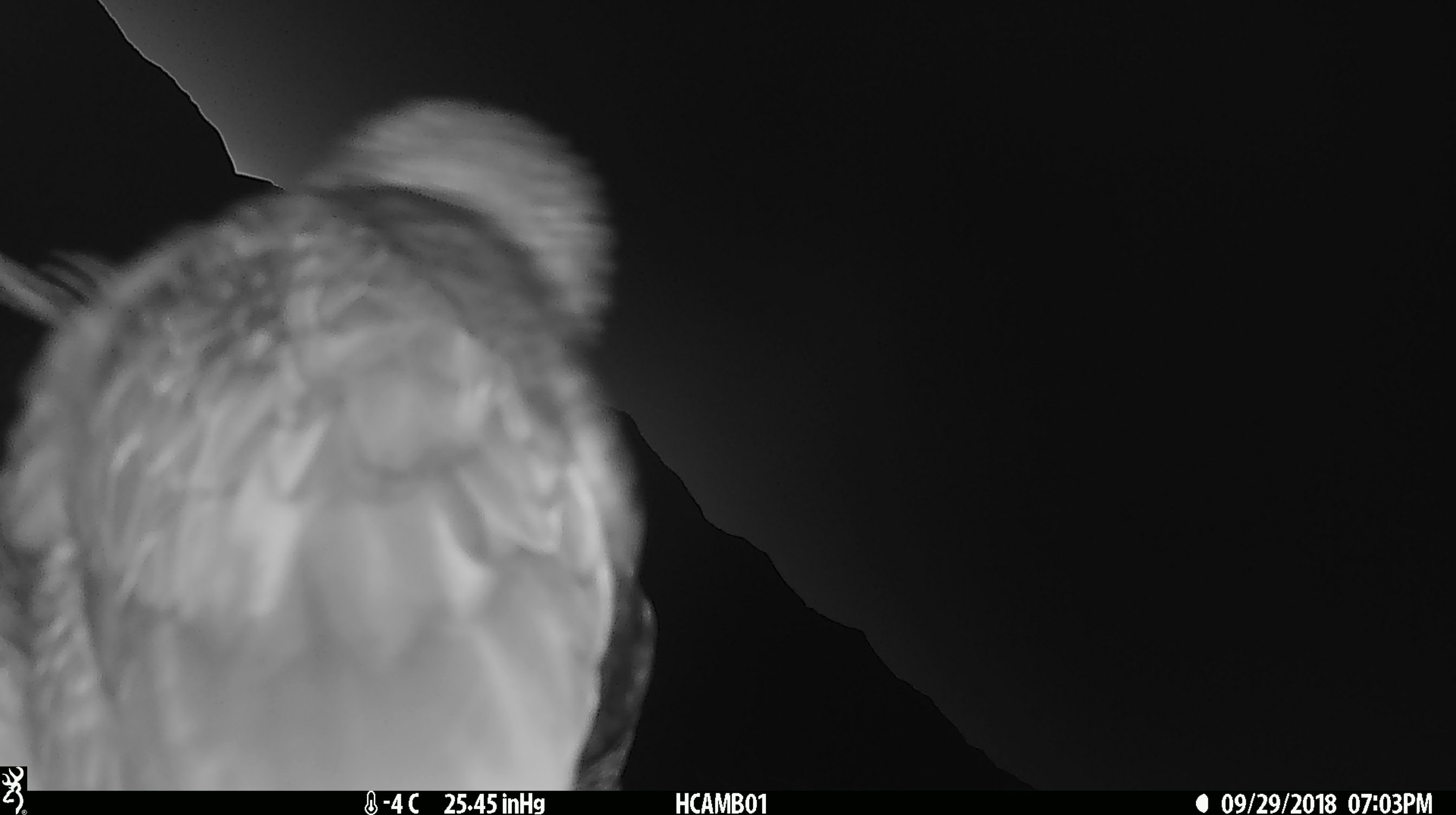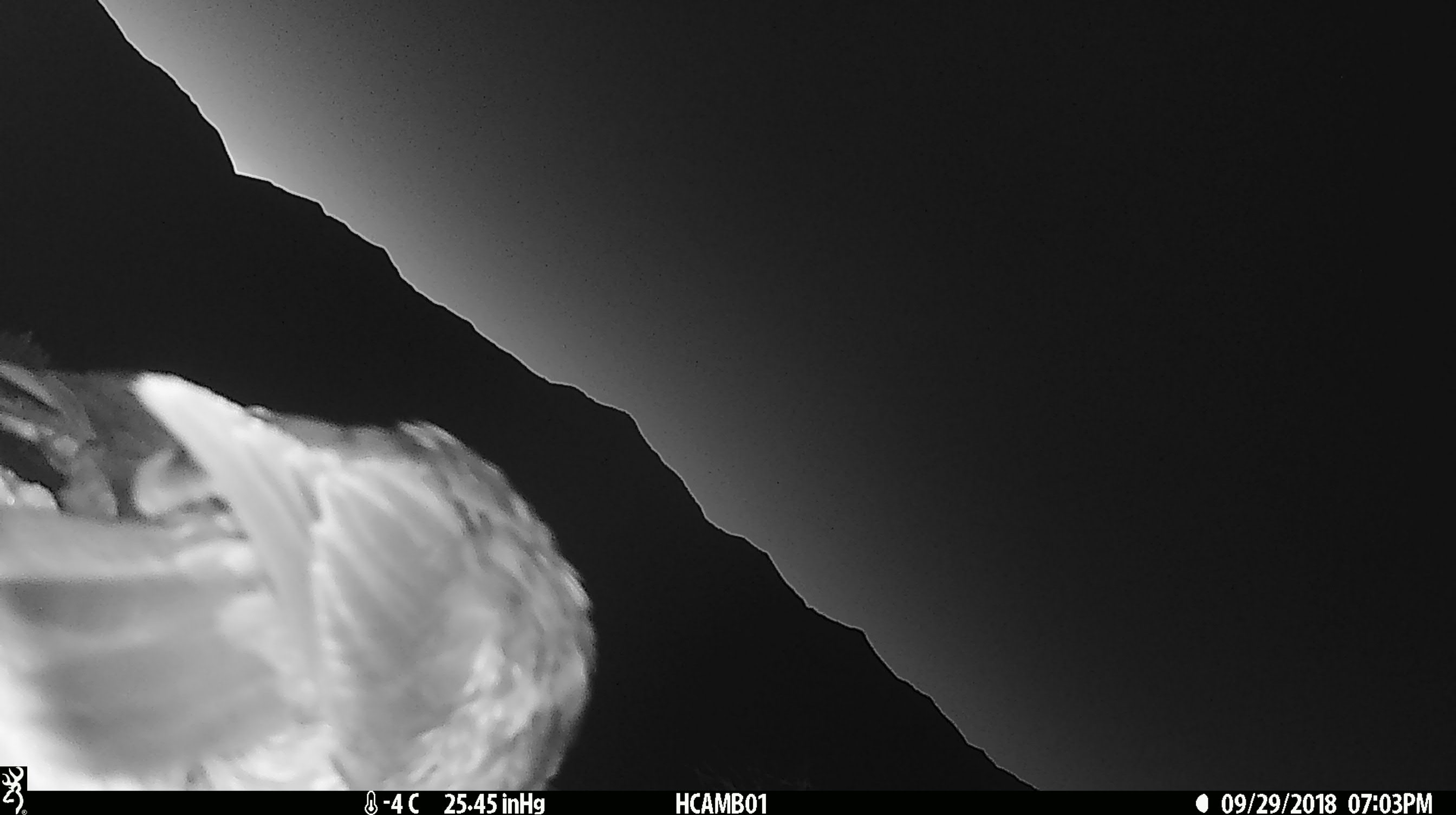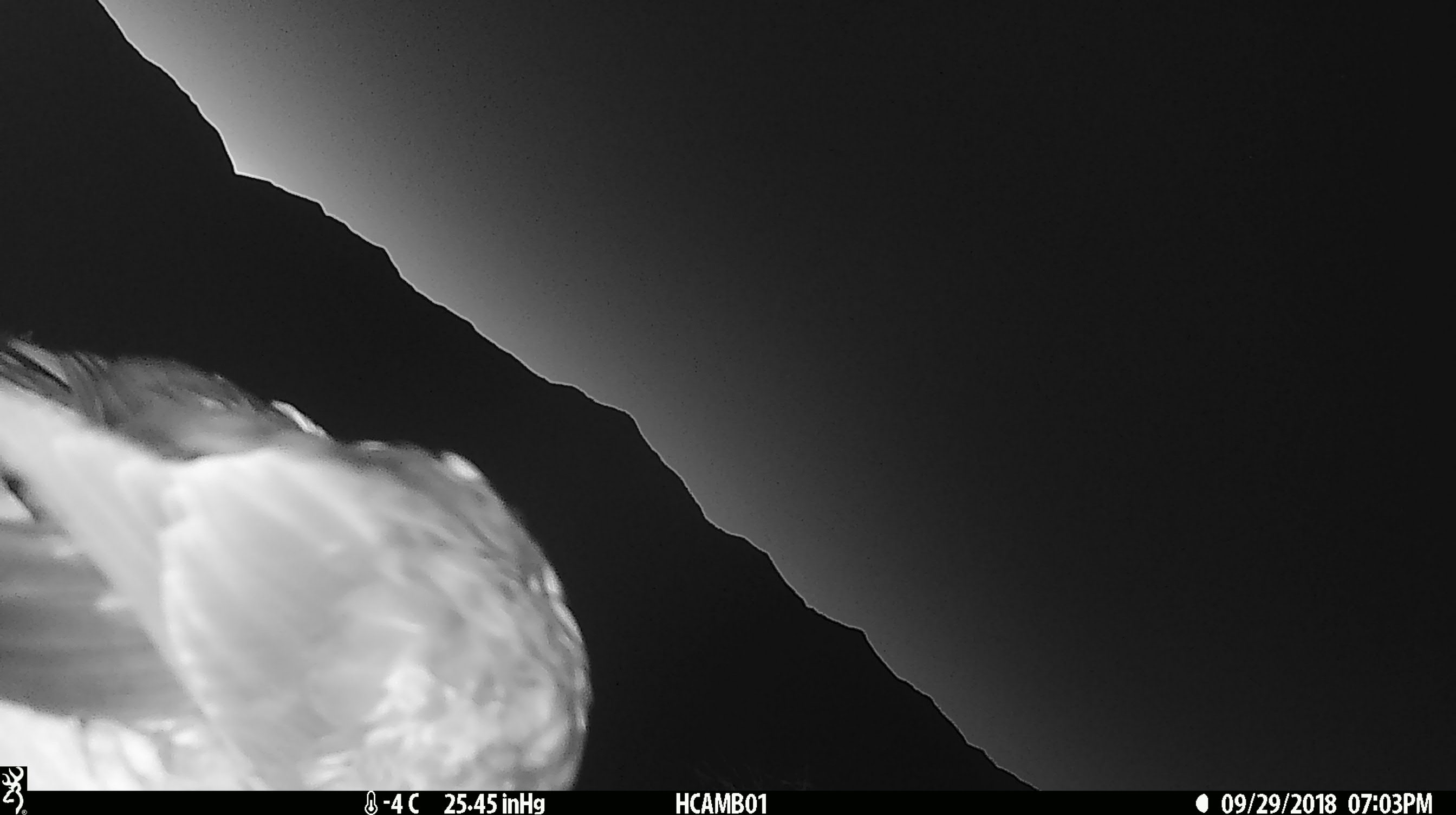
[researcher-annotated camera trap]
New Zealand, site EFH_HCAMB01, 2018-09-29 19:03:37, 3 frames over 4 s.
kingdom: Animalia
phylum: Chordata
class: Aves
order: Psittaciformes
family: Strigopidae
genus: Nestor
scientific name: Nestor notabilis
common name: kea